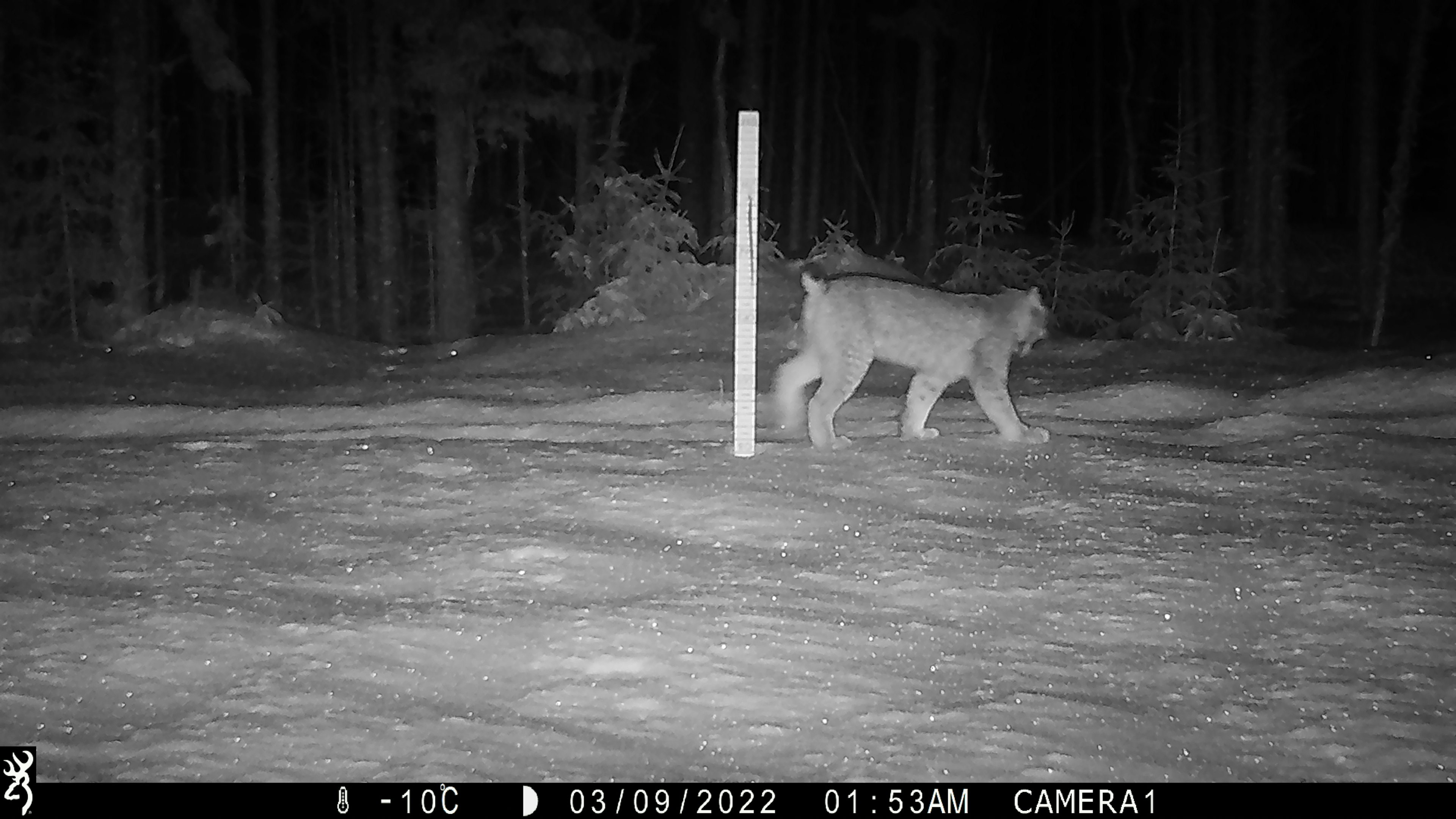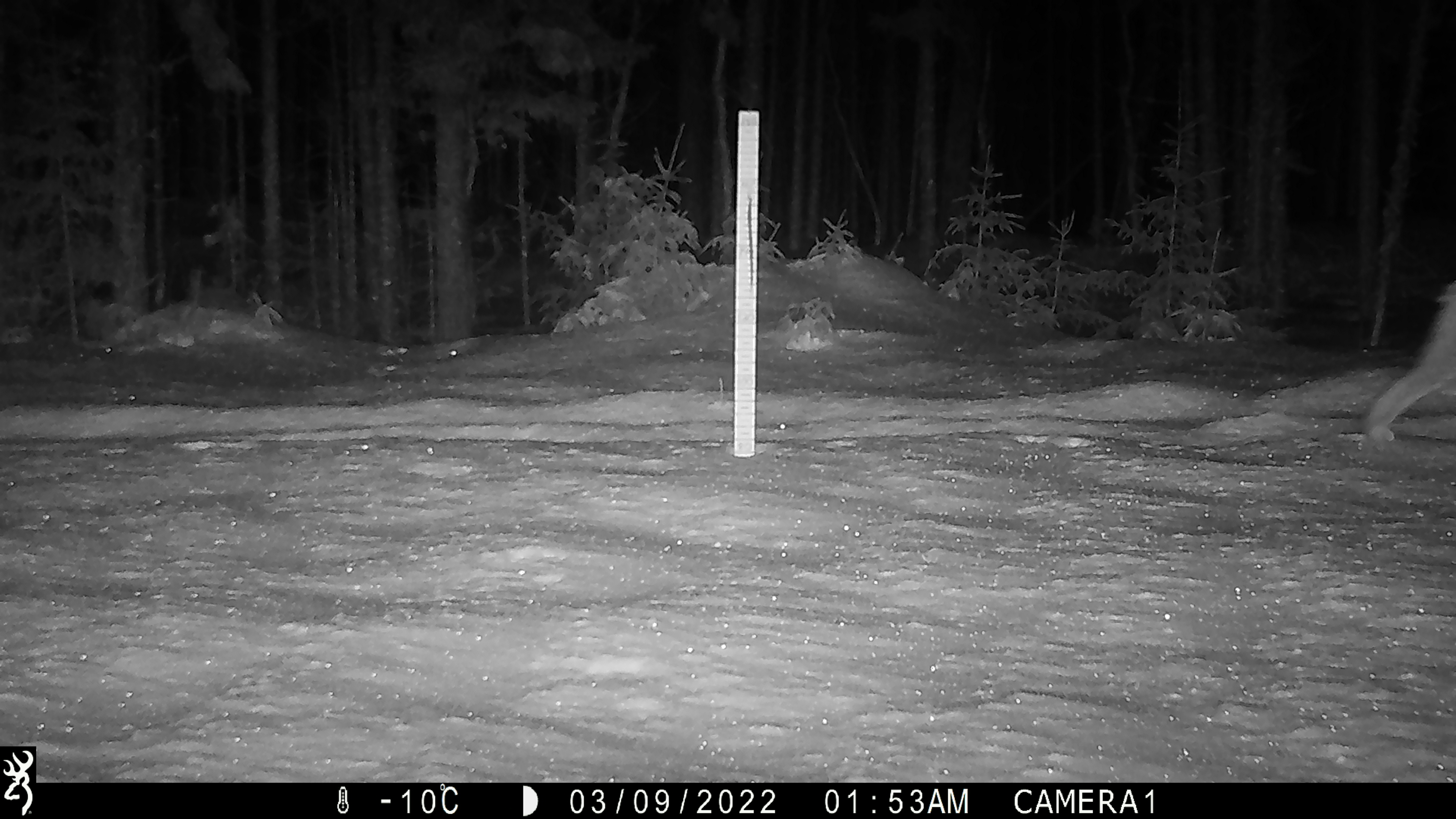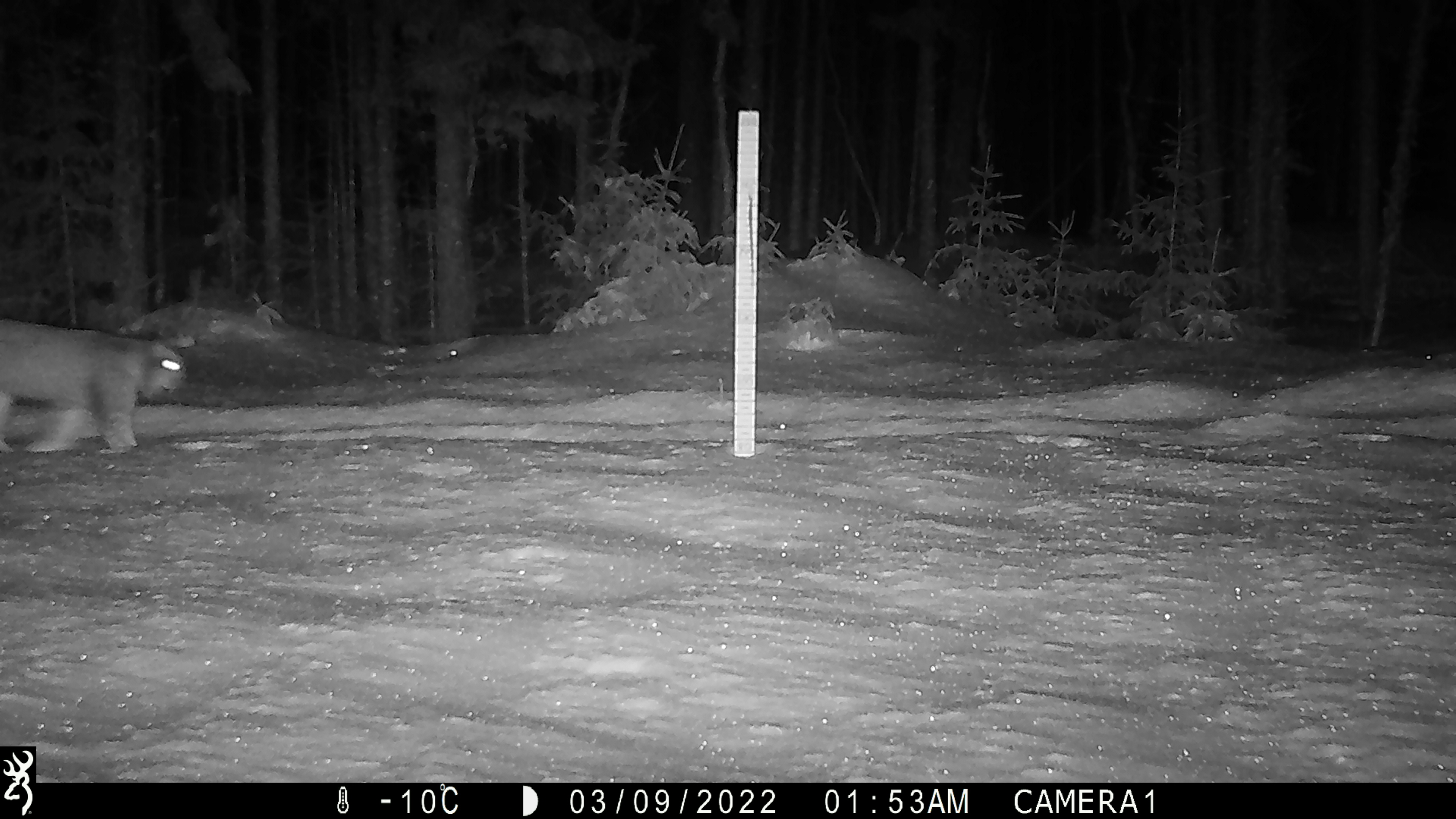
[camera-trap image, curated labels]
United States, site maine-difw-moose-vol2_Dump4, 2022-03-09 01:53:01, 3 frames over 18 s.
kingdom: Animalia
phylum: Chordata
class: Mammalia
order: Carnivora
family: Felidae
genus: Lynx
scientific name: Lynx canadensis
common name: canada lynx